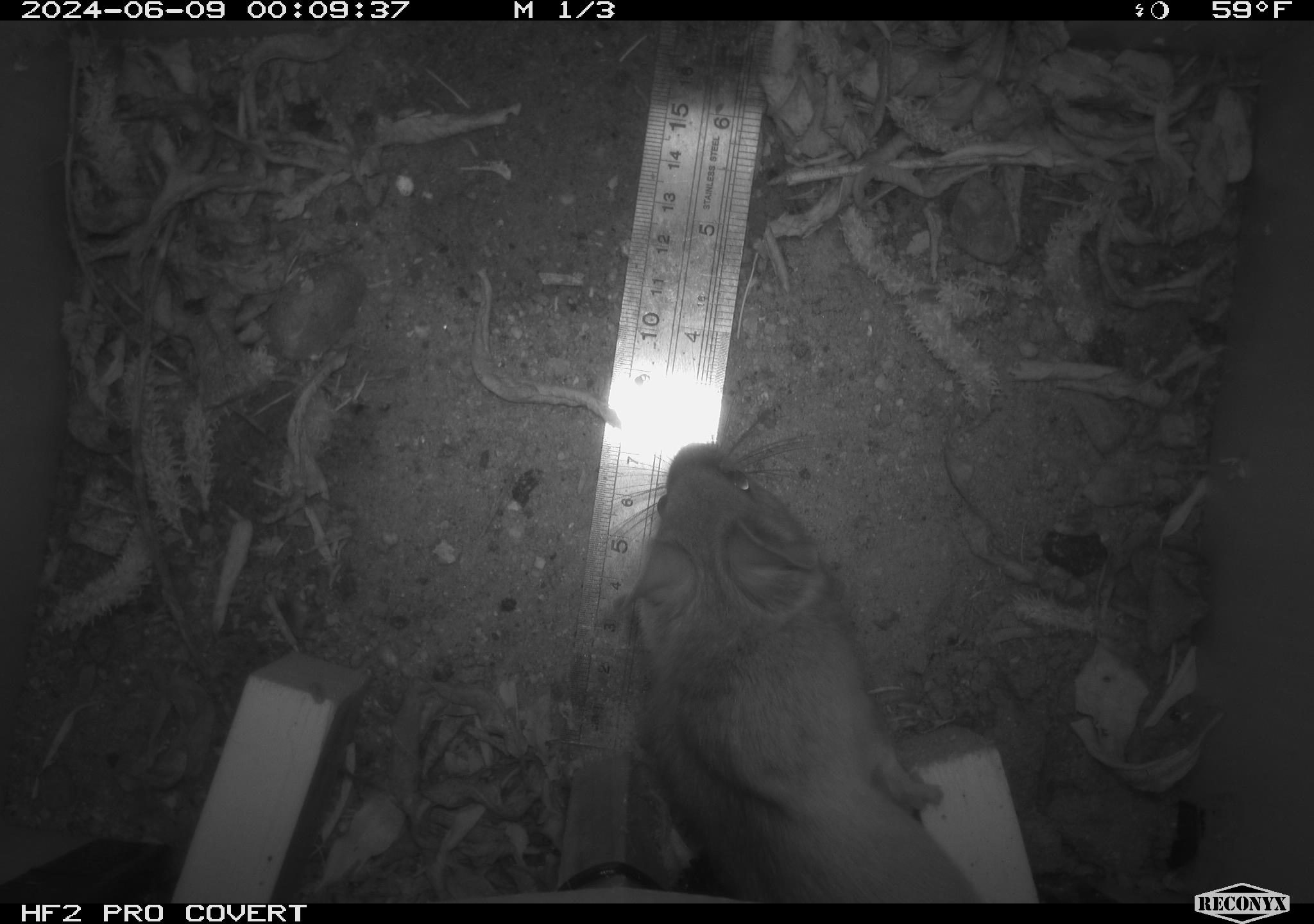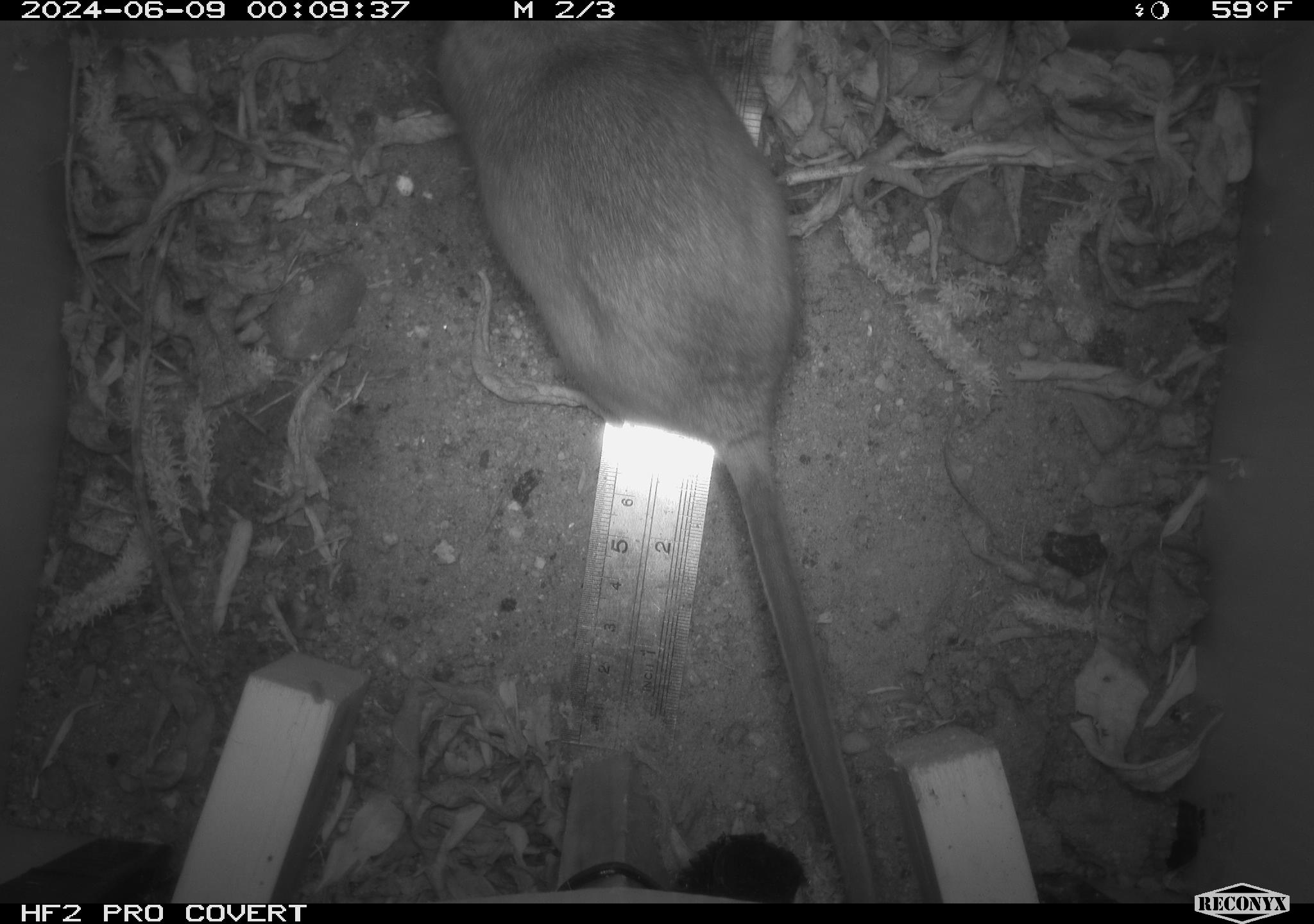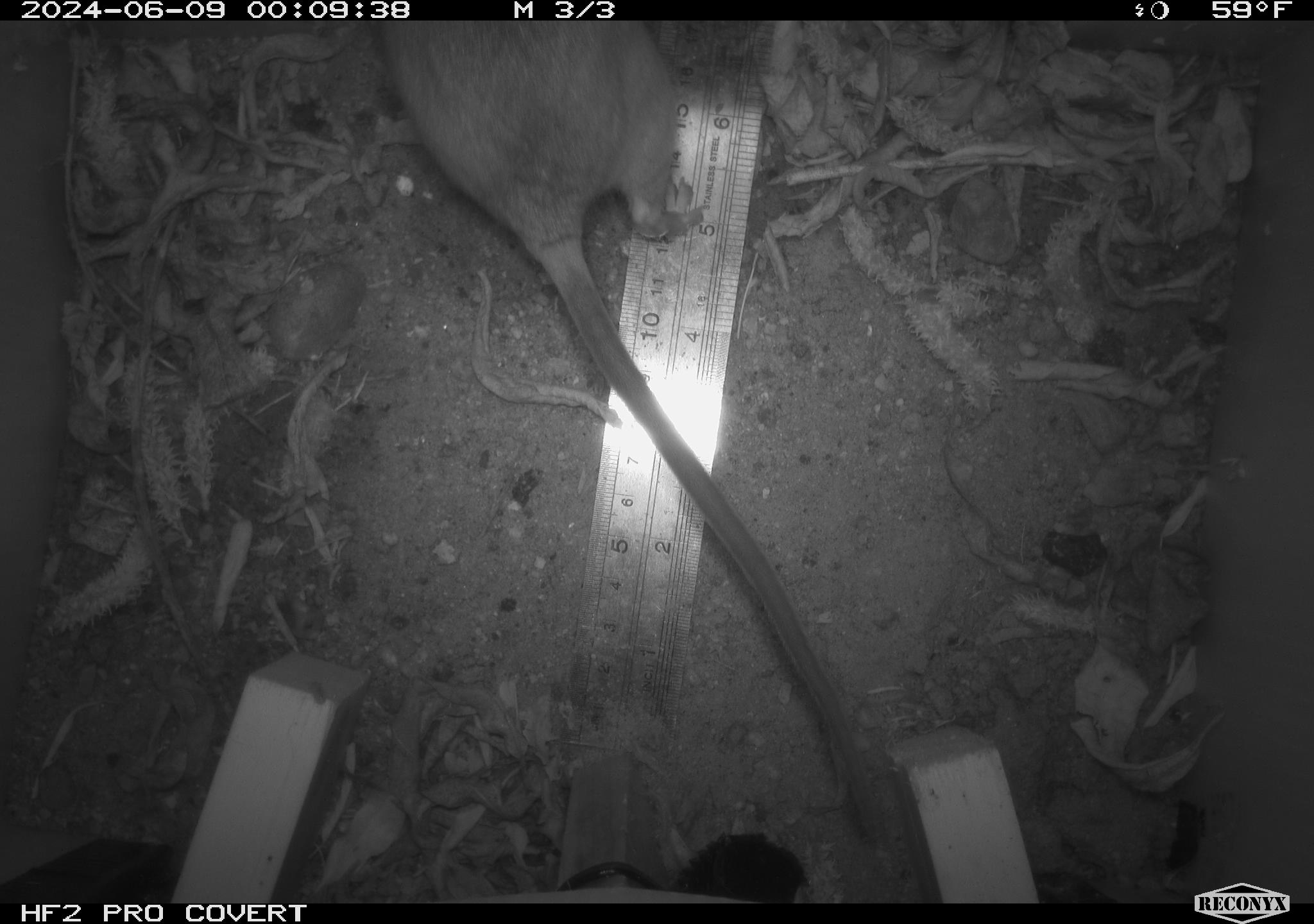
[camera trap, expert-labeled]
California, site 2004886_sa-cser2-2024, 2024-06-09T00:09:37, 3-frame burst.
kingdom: Animalia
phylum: Chordata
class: Mammalia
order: Rodentia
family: Muridae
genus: Rattus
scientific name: Rattus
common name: rat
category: rattus species